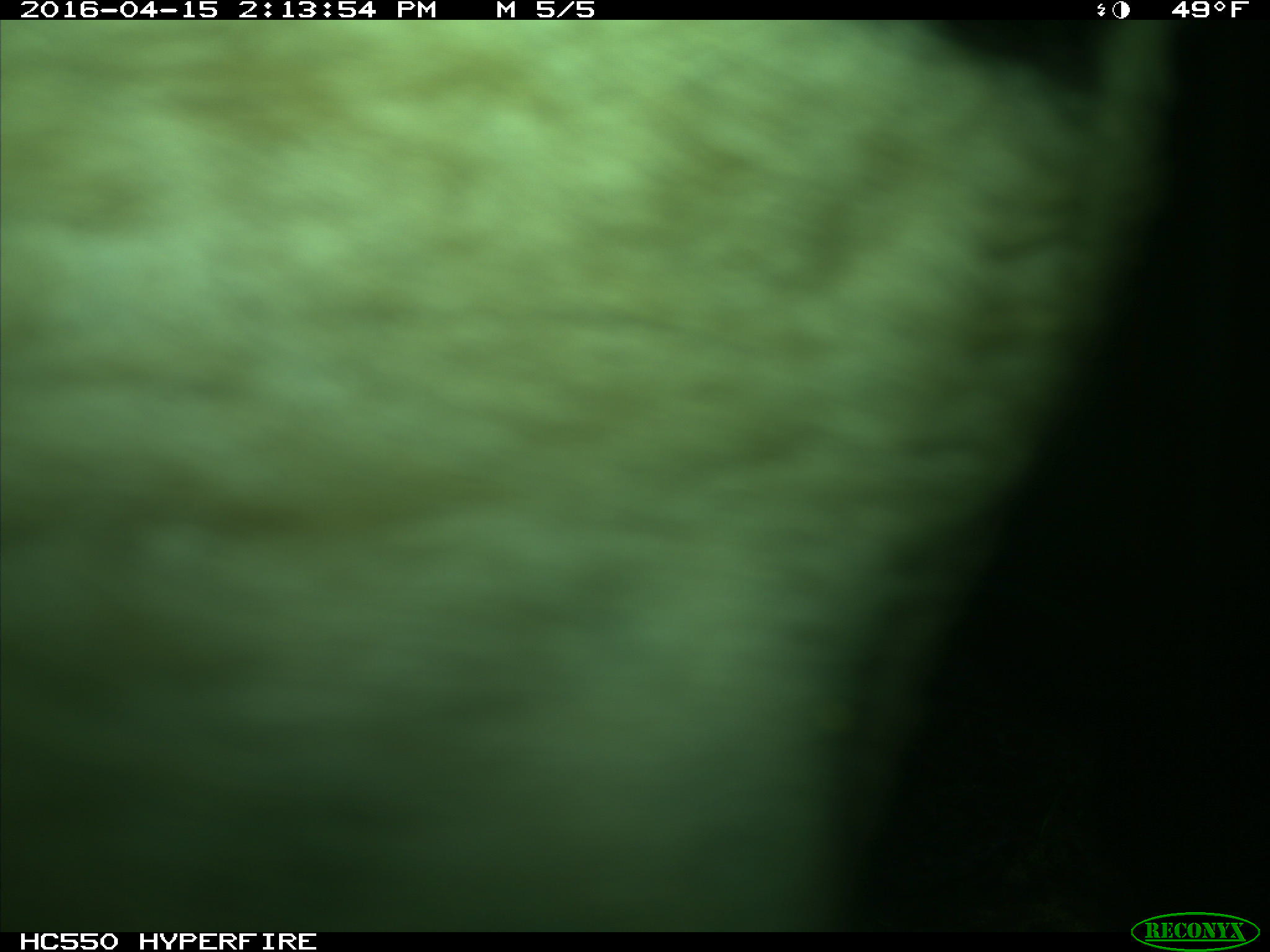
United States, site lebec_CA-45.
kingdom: Animalia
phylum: Chordata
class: Mammalia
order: Artiodactyla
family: Bovidae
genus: Bos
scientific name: Bos taurus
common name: domestic cow